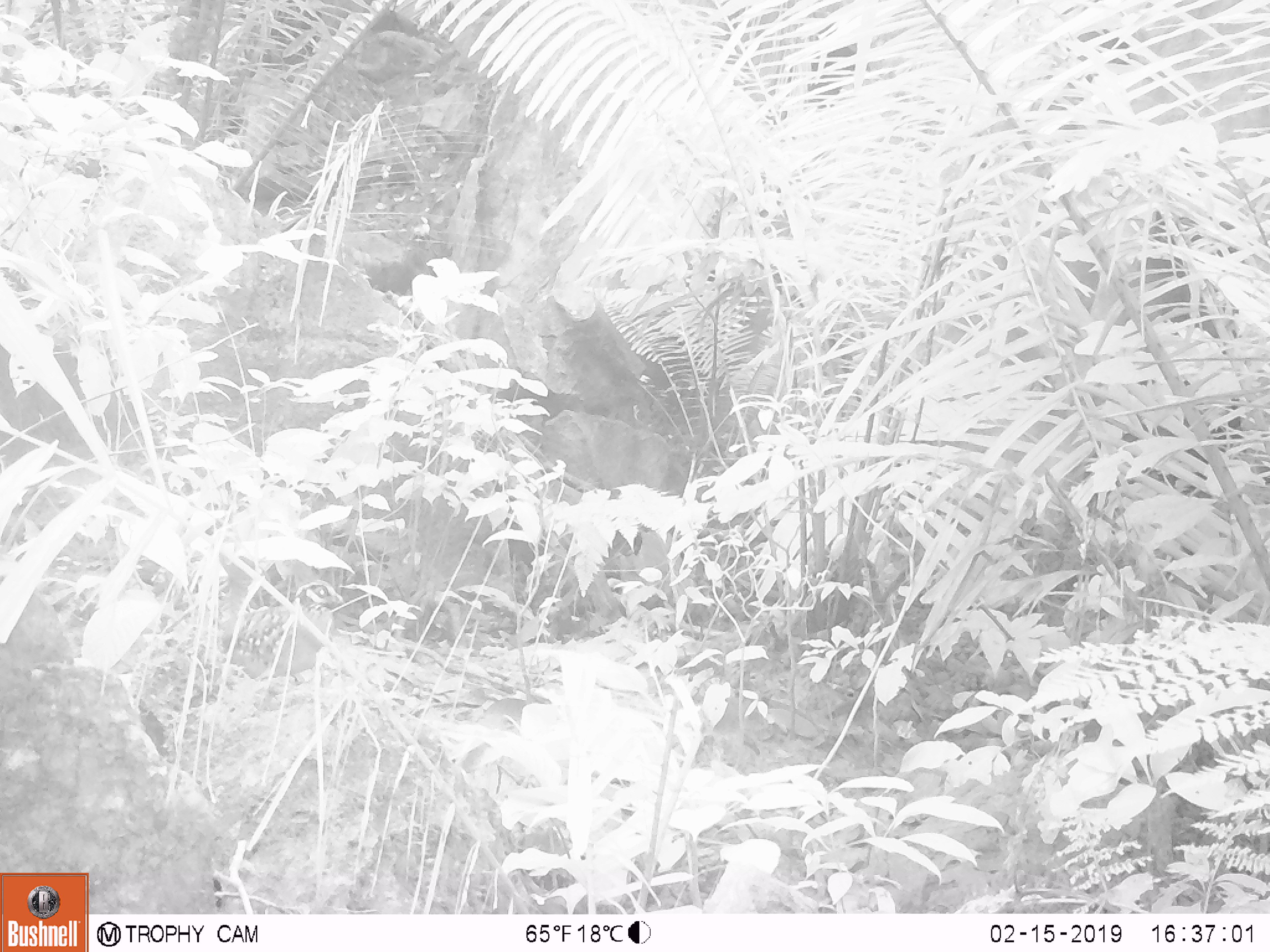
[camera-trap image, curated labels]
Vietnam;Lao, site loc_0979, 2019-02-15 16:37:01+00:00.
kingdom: Animalia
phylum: Chordata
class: Aves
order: Galliformes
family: Phasianidae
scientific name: Phasianidae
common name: partridge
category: unidentified partridge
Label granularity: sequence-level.